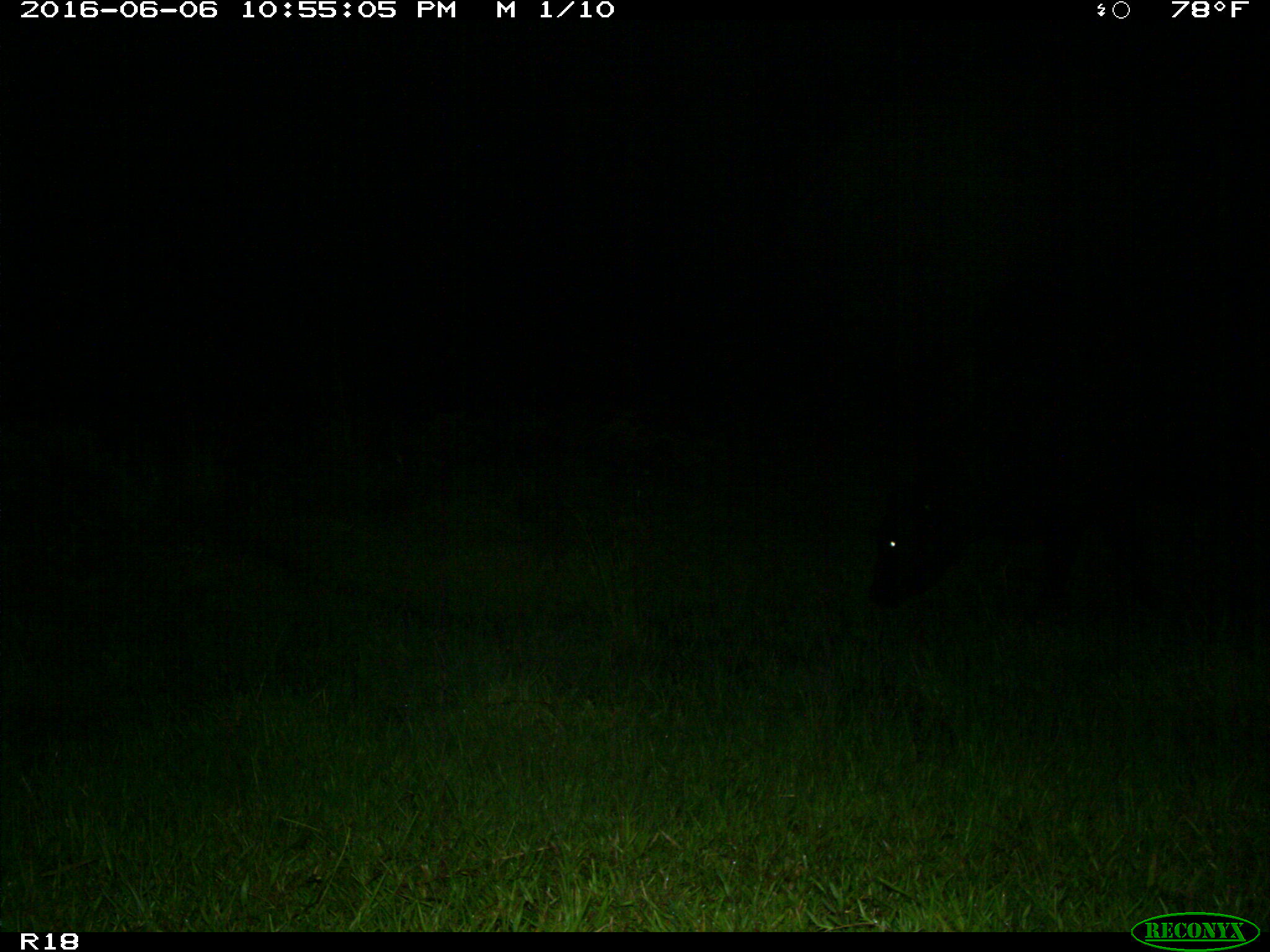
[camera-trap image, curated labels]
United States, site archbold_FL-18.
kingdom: Animalia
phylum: Chordata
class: Mammalia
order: Artiodactyla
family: Bovidae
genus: Bos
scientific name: Bos taurus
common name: domestic cow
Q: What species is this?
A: Bos taurus (domestic cow).